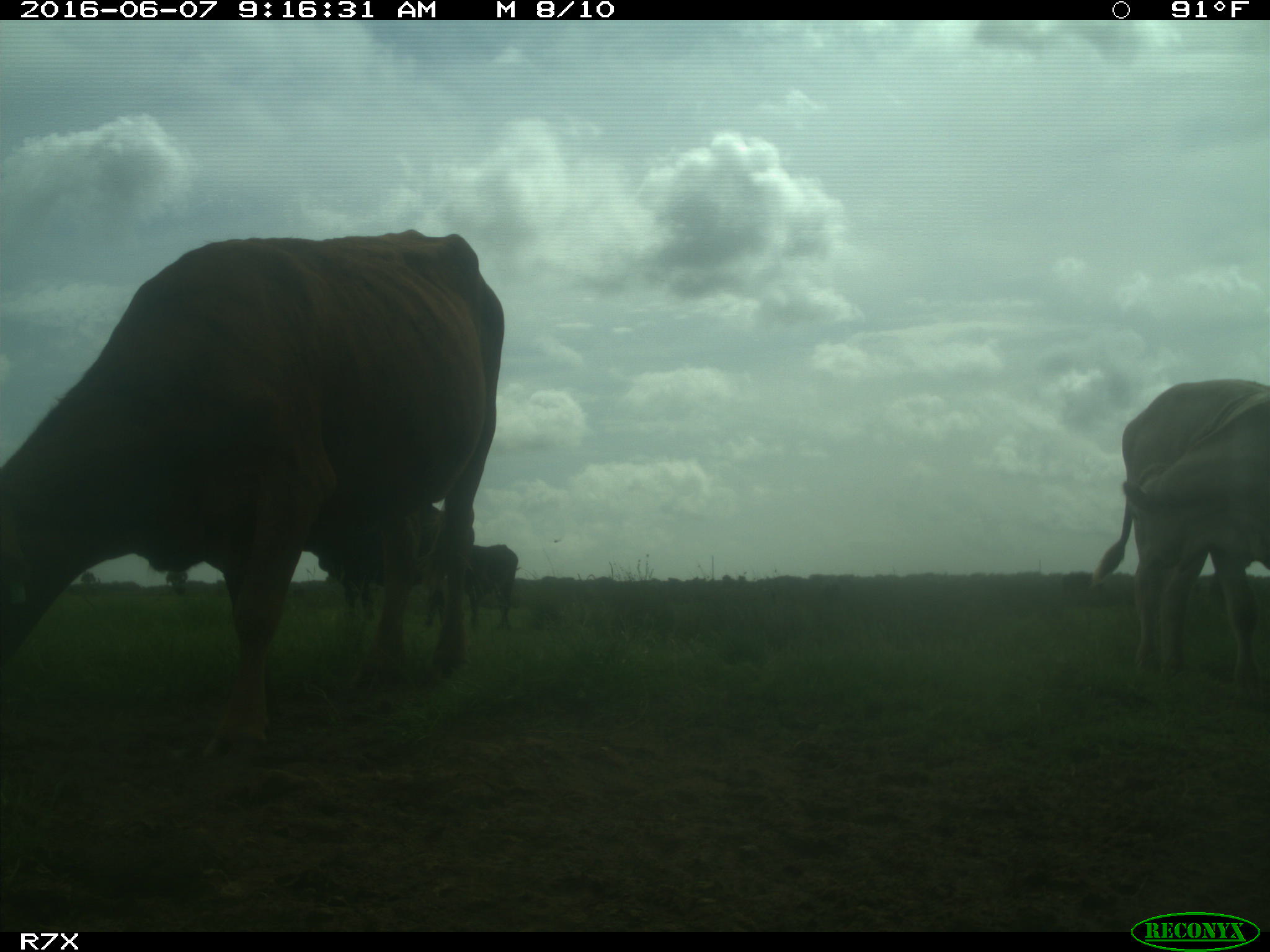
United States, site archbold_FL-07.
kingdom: Animalia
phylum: Chordata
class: Mammalia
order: Artiodactyla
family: Bovidae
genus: Bos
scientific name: Bos taurus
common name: domestic cow